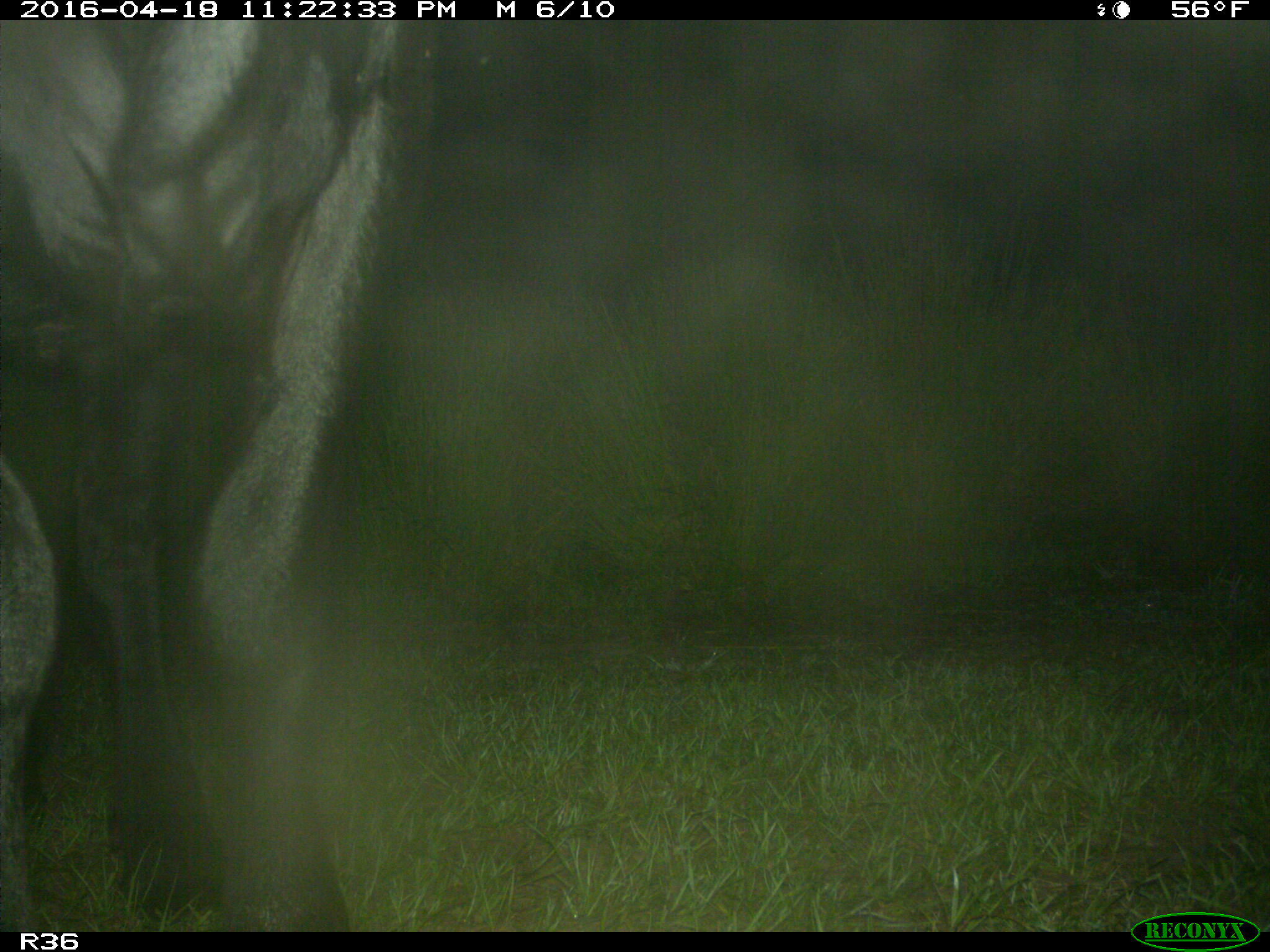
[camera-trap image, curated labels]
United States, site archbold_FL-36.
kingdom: Animalia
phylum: Chordata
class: Mammalia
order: Artiodactyla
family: Bovidae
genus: Bos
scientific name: Bos taurus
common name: domestic cow